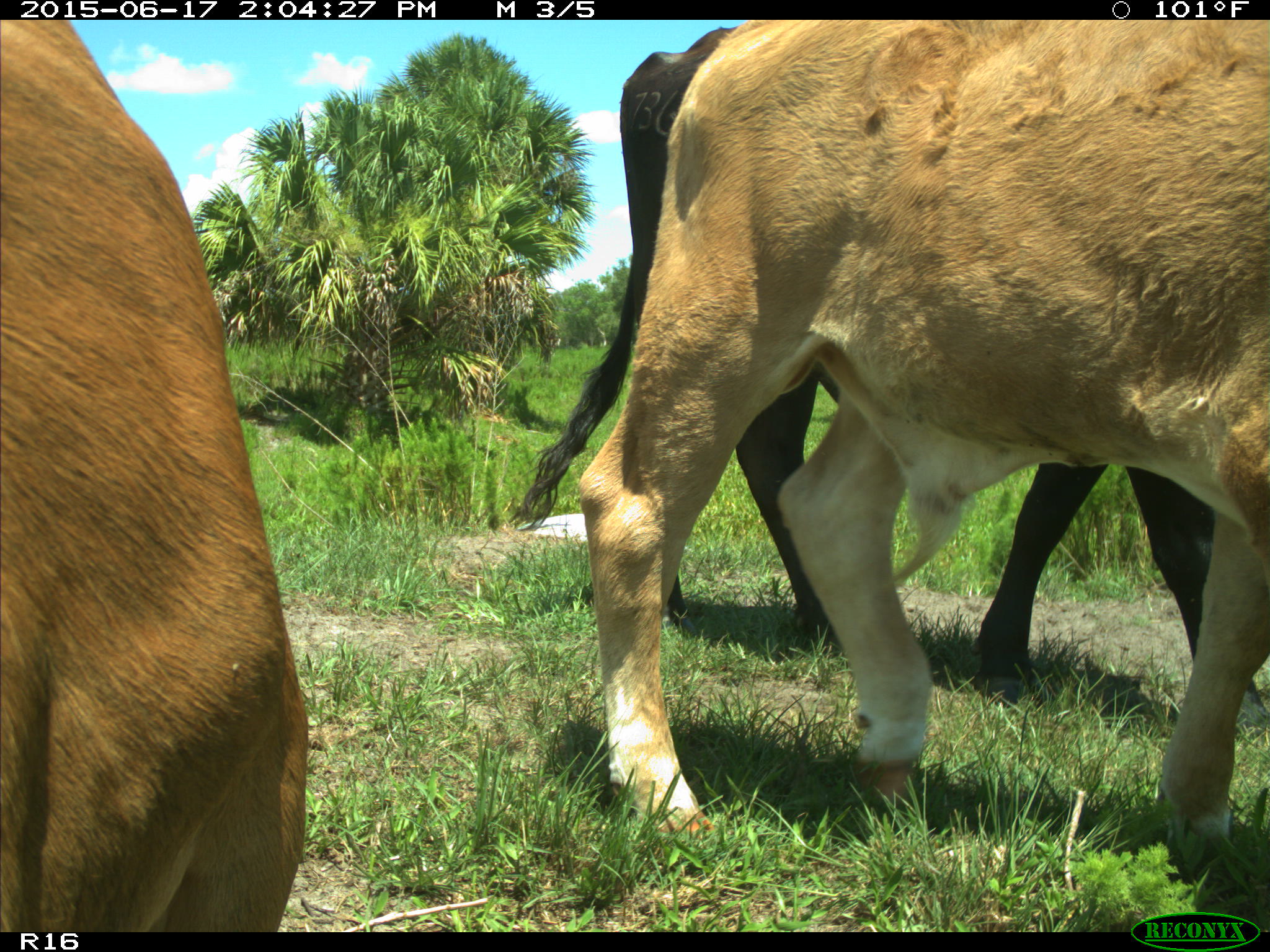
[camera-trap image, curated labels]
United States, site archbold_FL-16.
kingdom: Animalia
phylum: Chordata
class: Mammalia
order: Artiodactyla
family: Bovidae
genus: Bos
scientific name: Bos taurus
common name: domestic cow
Bos taurus (domestic cow).